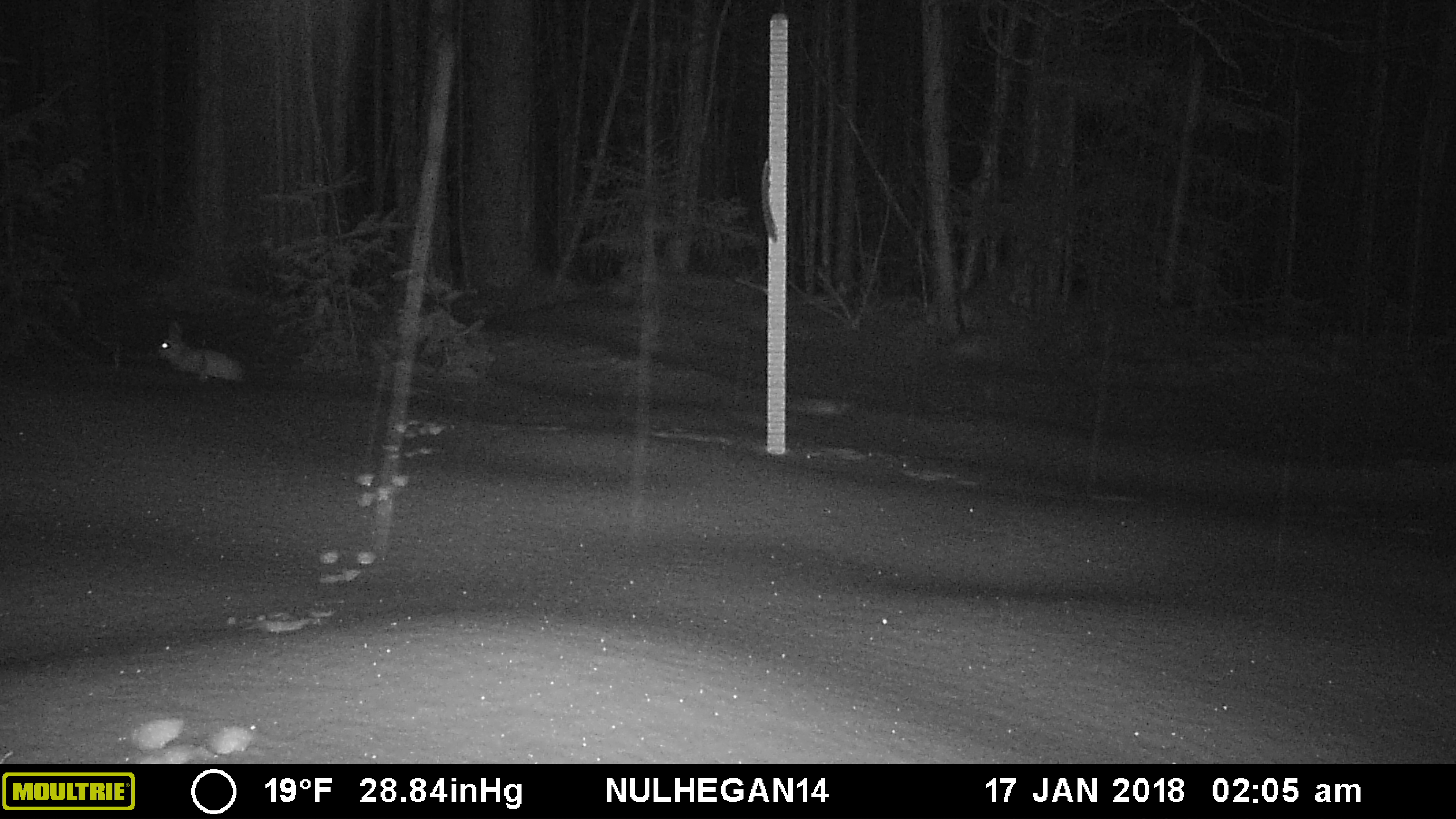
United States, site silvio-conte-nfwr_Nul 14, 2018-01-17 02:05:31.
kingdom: Animalia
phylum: Chordata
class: Mammalia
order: Lagomorpha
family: Leporidae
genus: Lepus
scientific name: Lepus americanus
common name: snowshoe hare